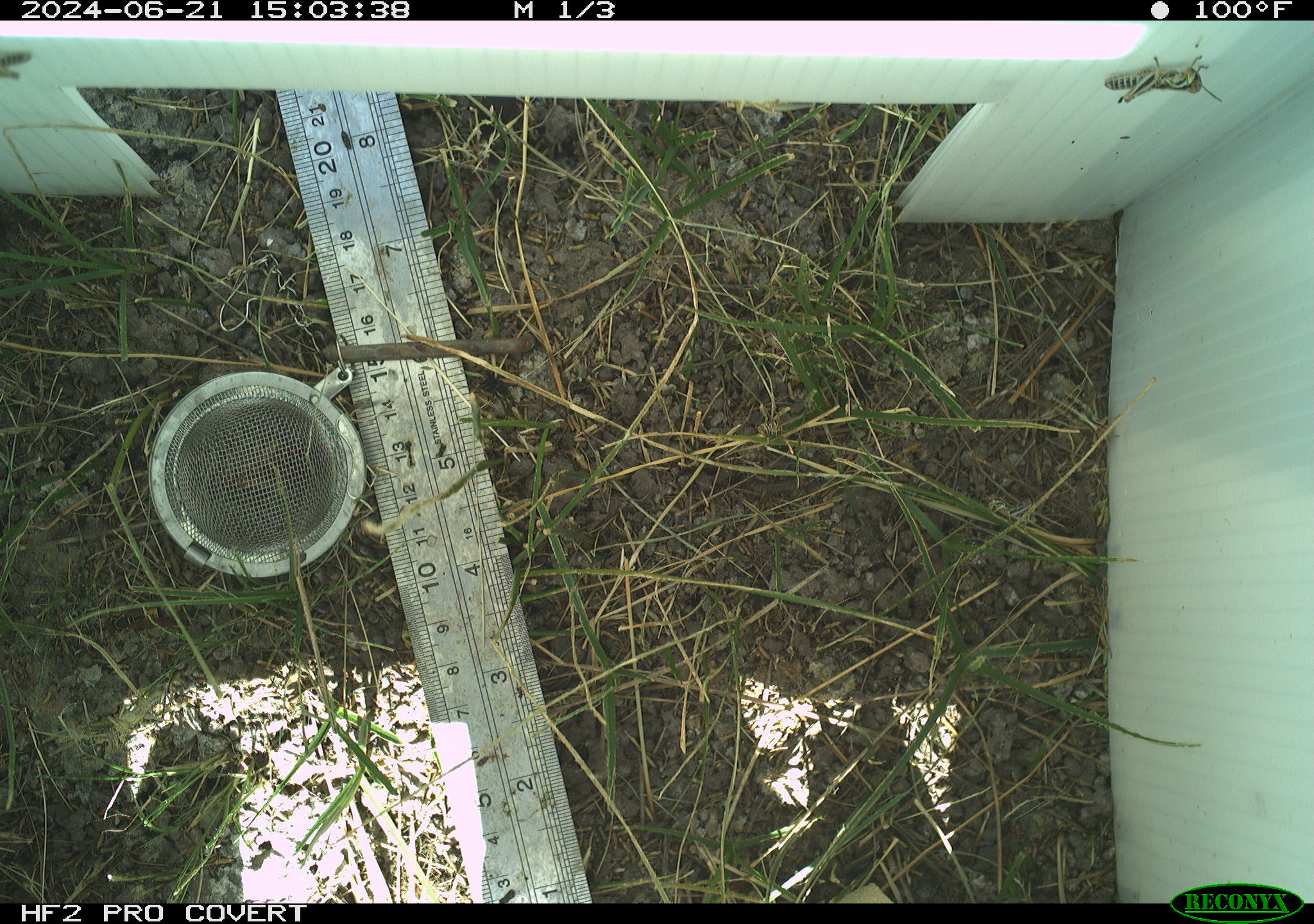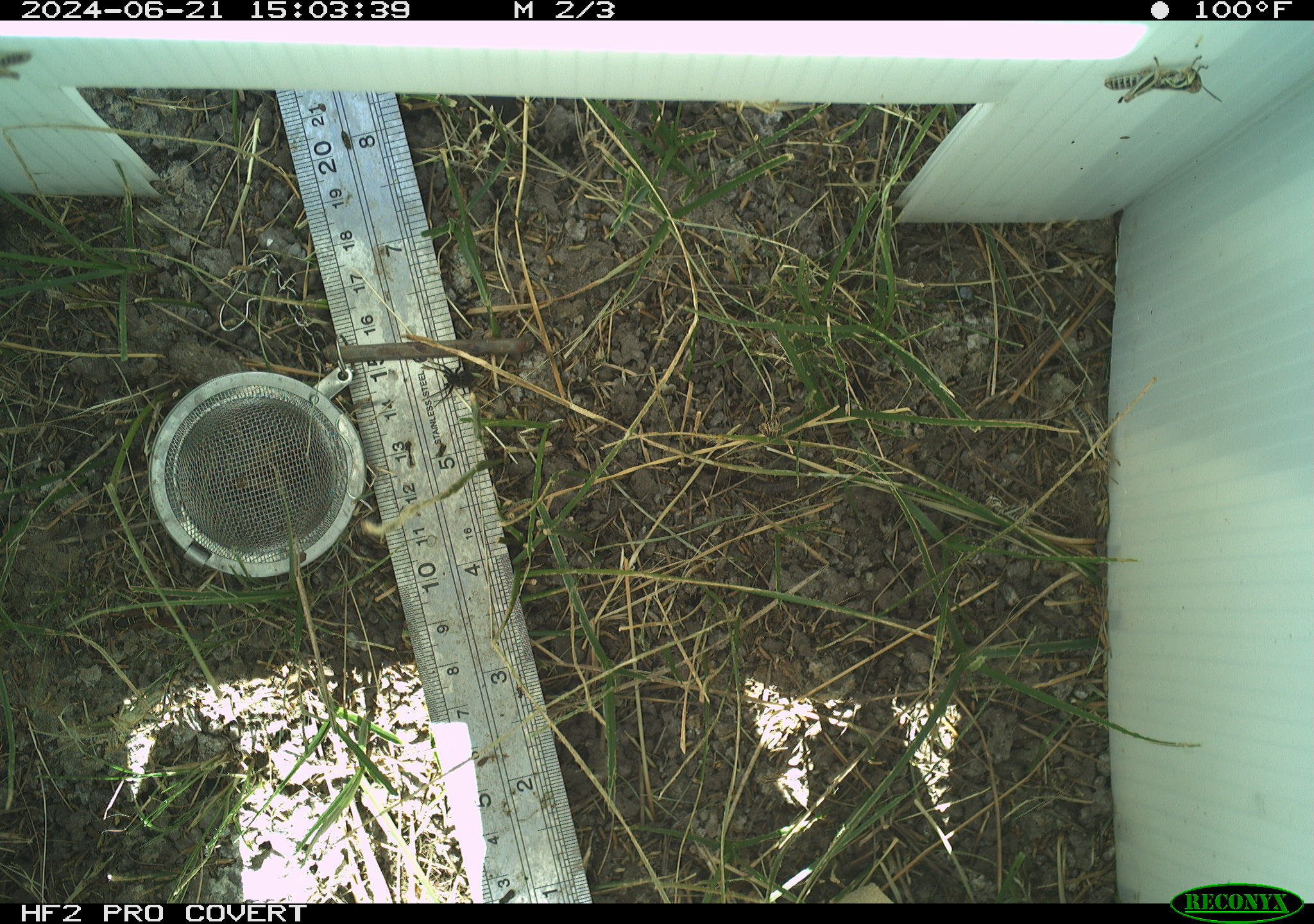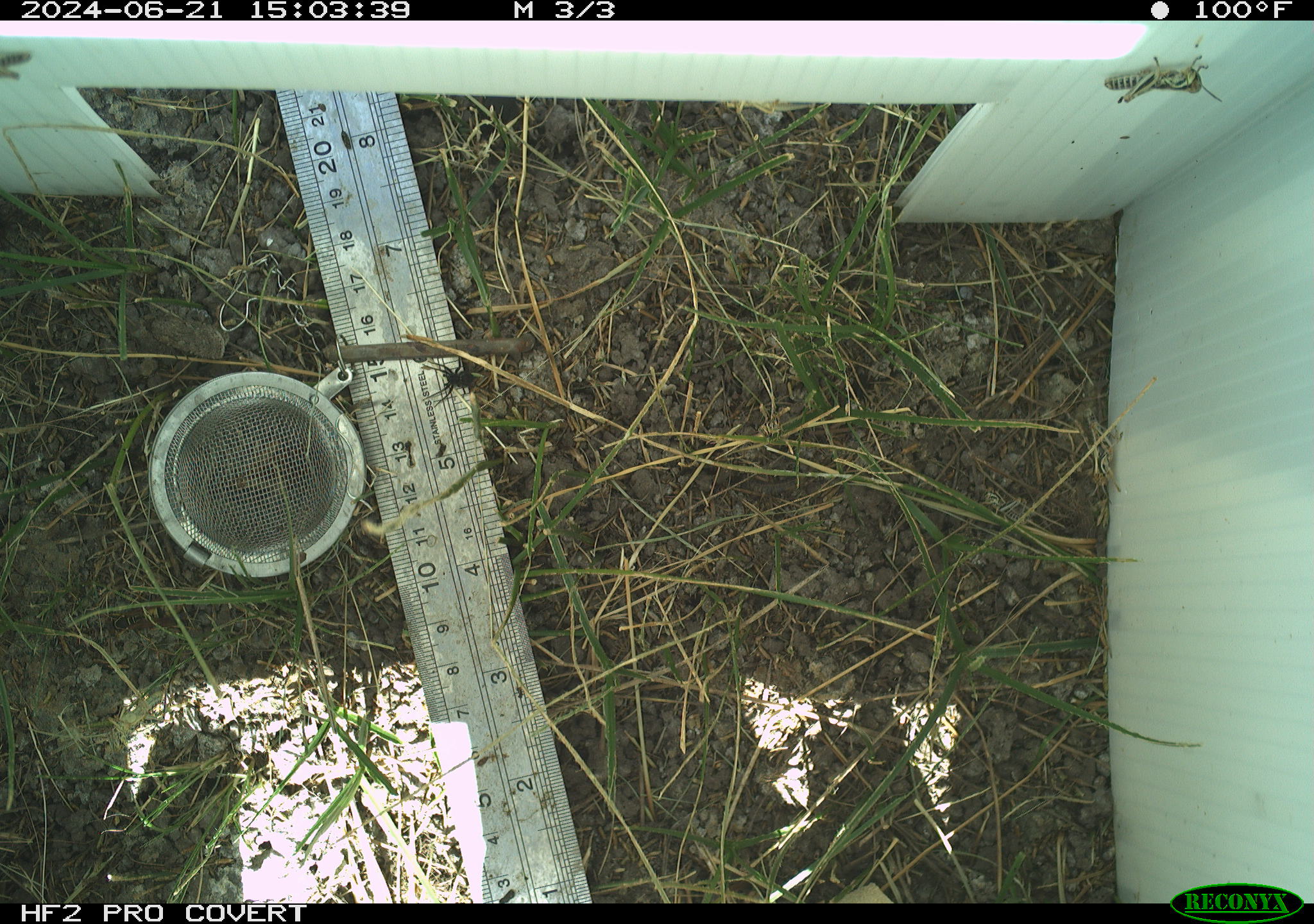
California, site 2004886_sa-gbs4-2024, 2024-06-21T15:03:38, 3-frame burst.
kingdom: Animalia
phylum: Arthropoda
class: Insecta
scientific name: Insecta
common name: insect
Insect (Insecta).